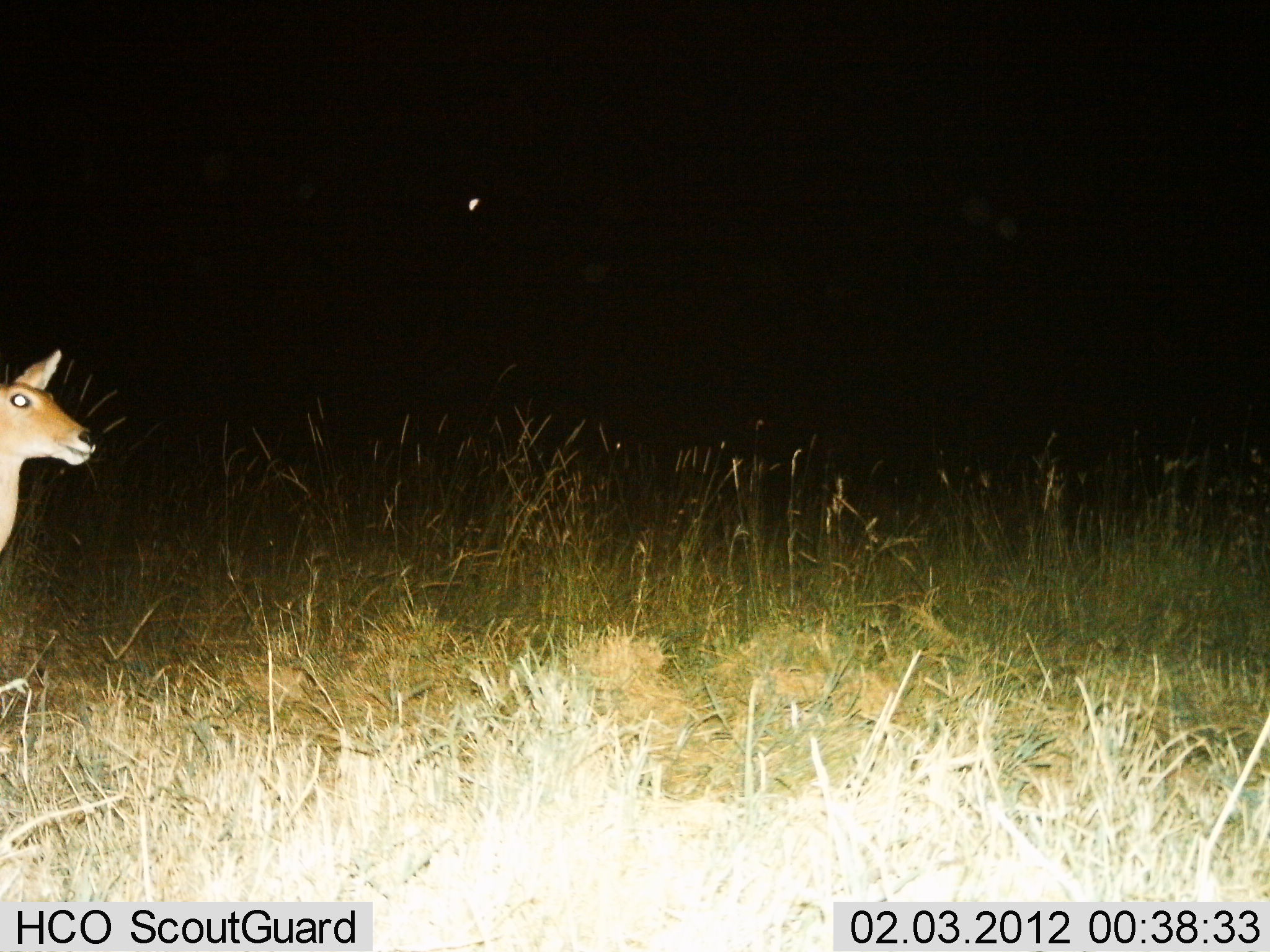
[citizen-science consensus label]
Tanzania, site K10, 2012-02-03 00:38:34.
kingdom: Animalia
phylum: Chordata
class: Mammalia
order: Artiodactyla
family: Bovidae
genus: Redunca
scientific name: Redunca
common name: reedbuck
Reedbuck (Redunca), count 1. Behavior (volunteer vote fractions): standing 94%, resting 0%, moving 6%, interacting 0%. Young present (vote fraction): 0%. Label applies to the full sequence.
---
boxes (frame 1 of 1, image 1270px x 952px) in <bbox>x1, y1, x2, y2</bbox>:
animal: <bbox>0, 351, 97, 568</bbox>